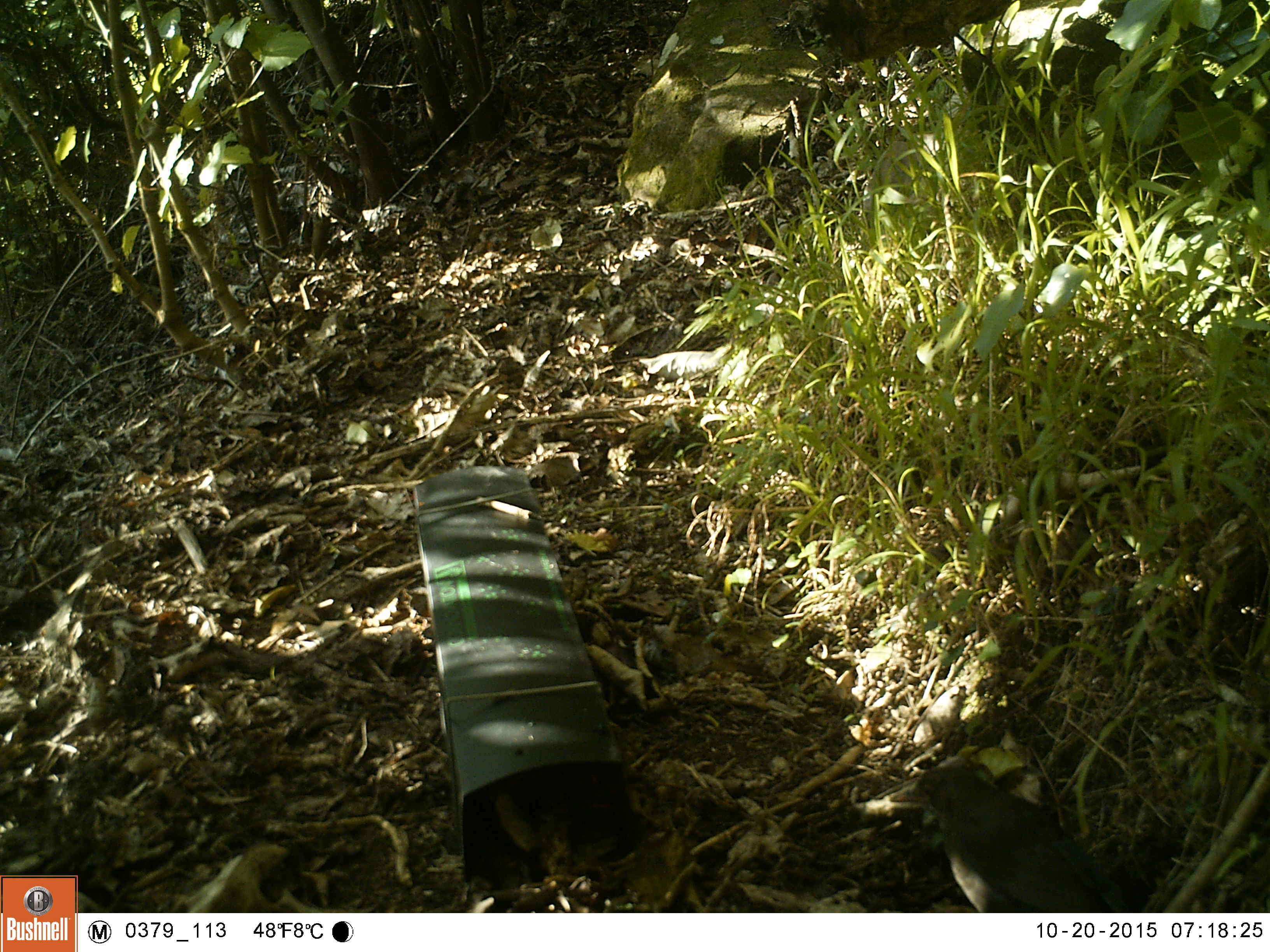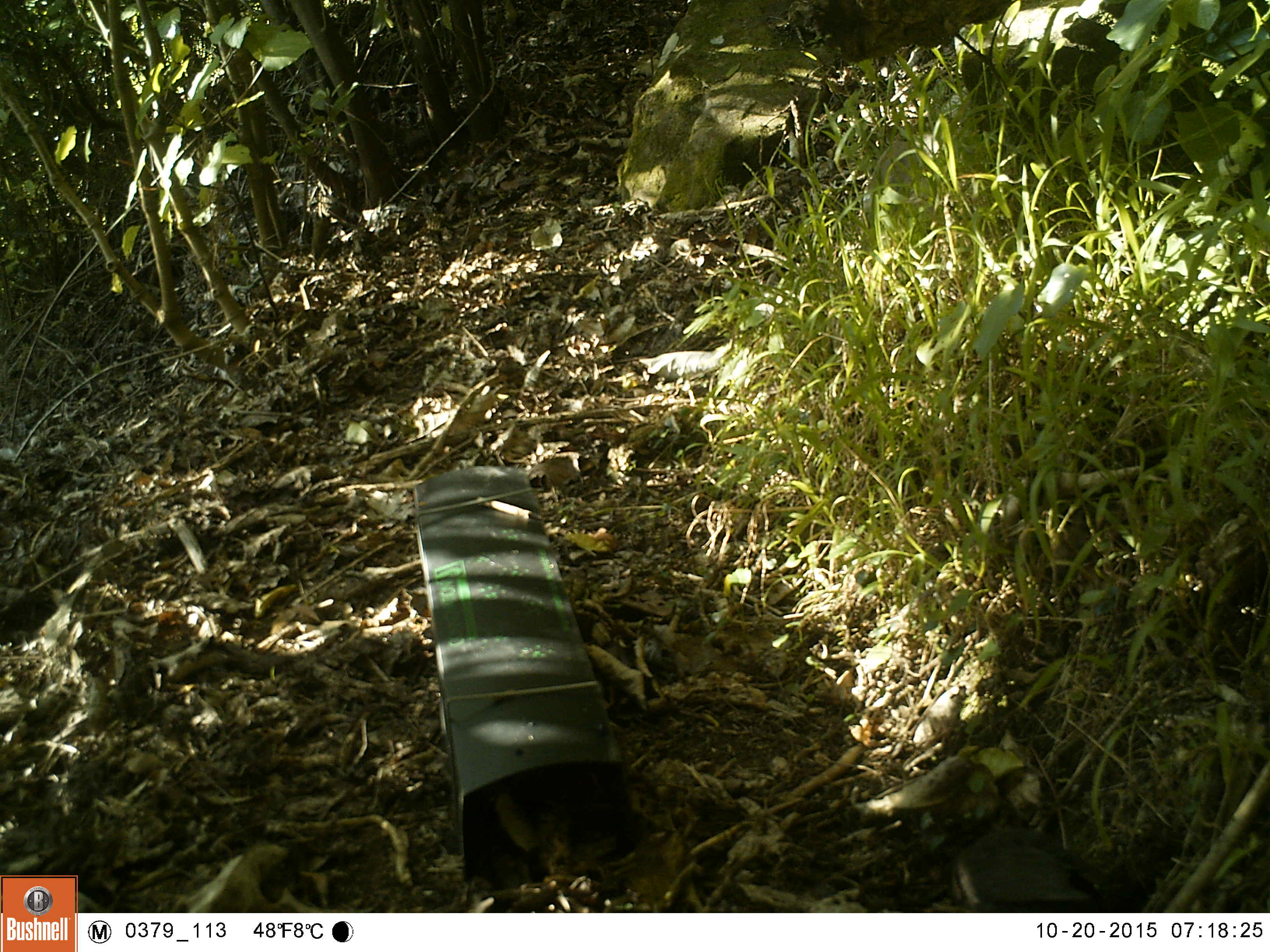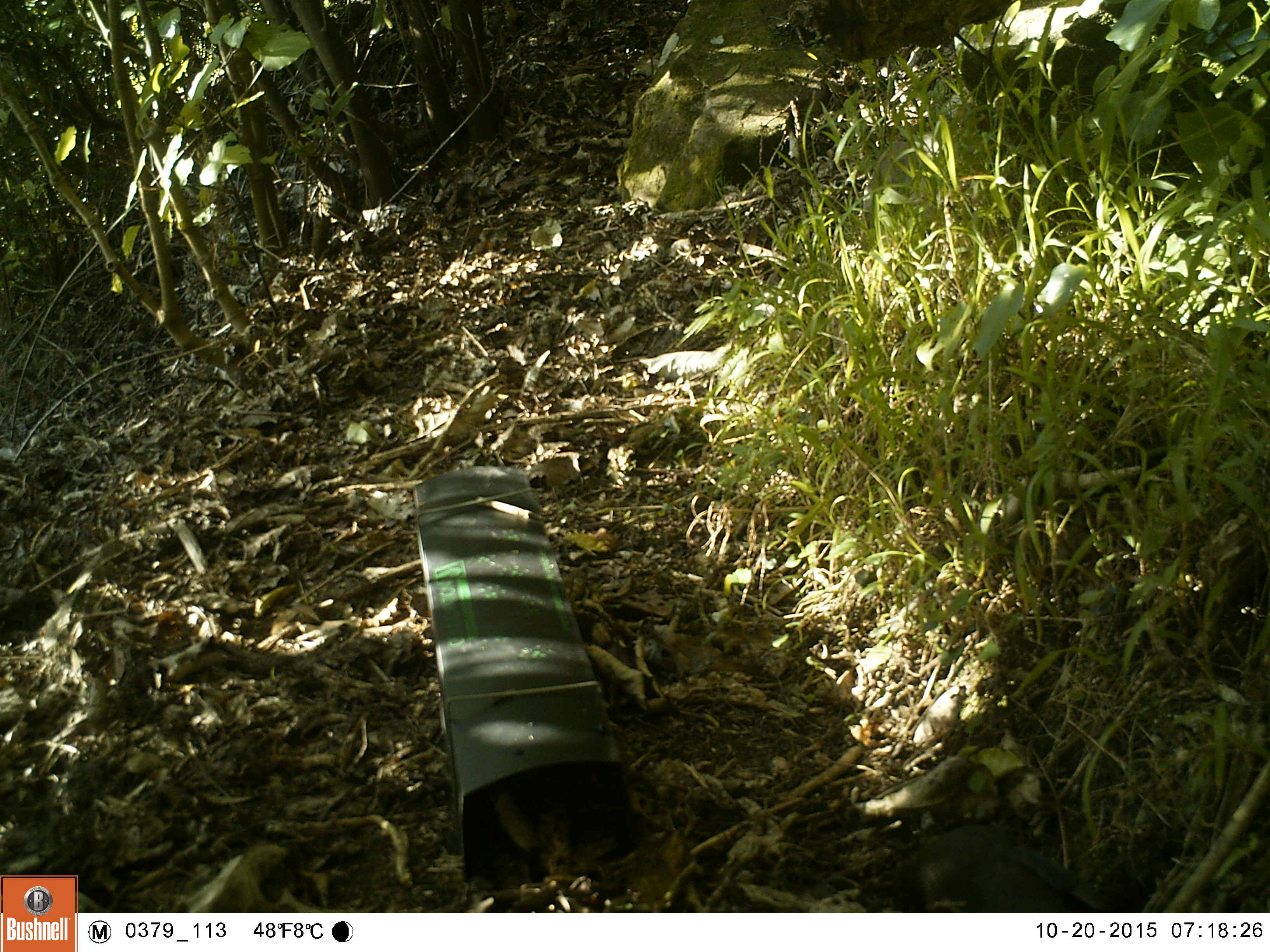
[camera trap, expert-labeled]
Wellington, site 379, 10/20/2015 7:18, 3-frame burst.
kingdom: Animalia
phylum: Chordata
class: Aves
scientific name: Aves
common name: bird